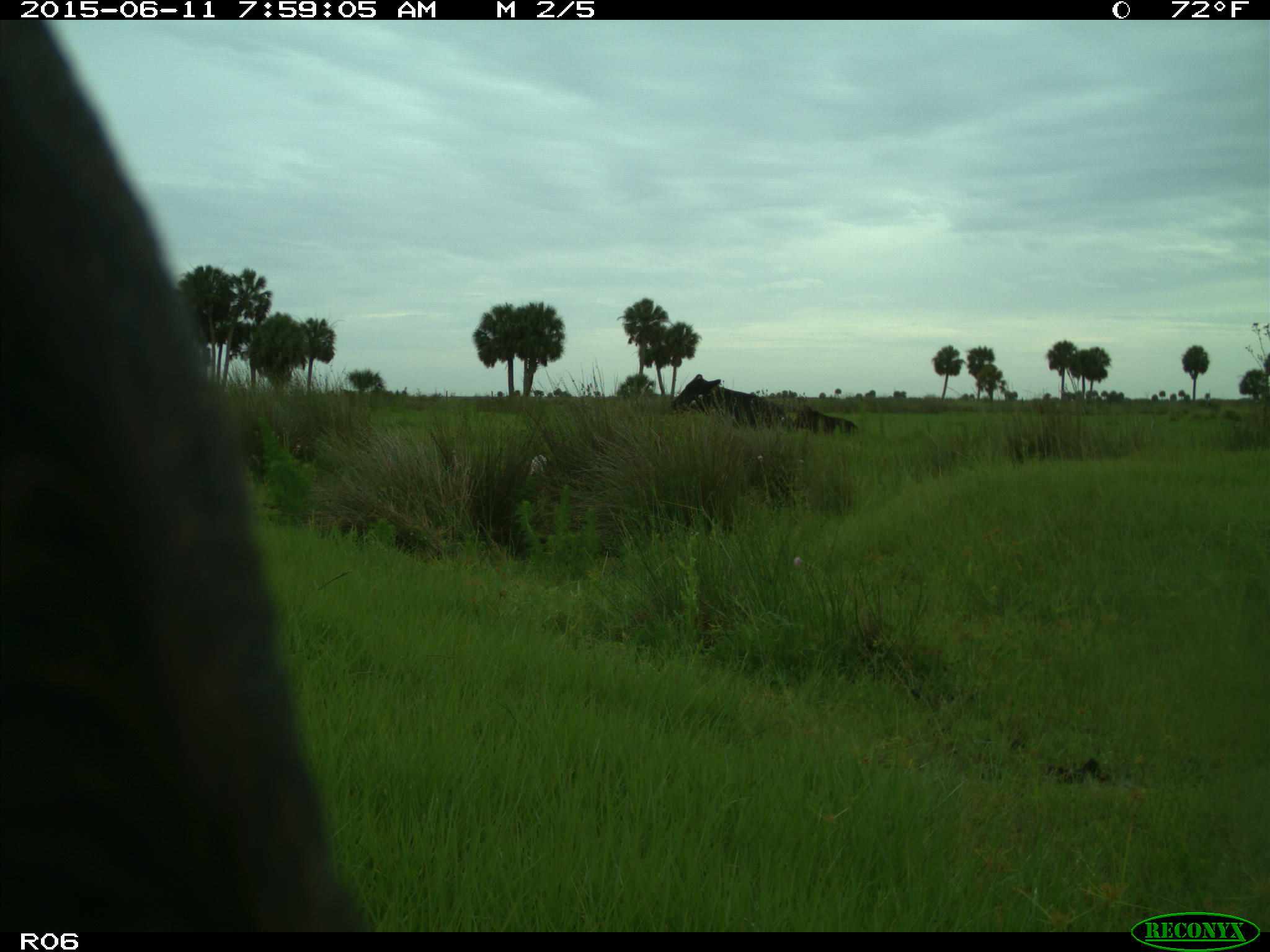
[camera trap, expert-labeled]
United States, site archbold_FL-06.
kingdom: Animalia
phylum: Chordata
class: Mammalia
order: Artiodactyla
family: Bovidae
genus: Bos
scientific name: Bos taurus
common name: domestic cow